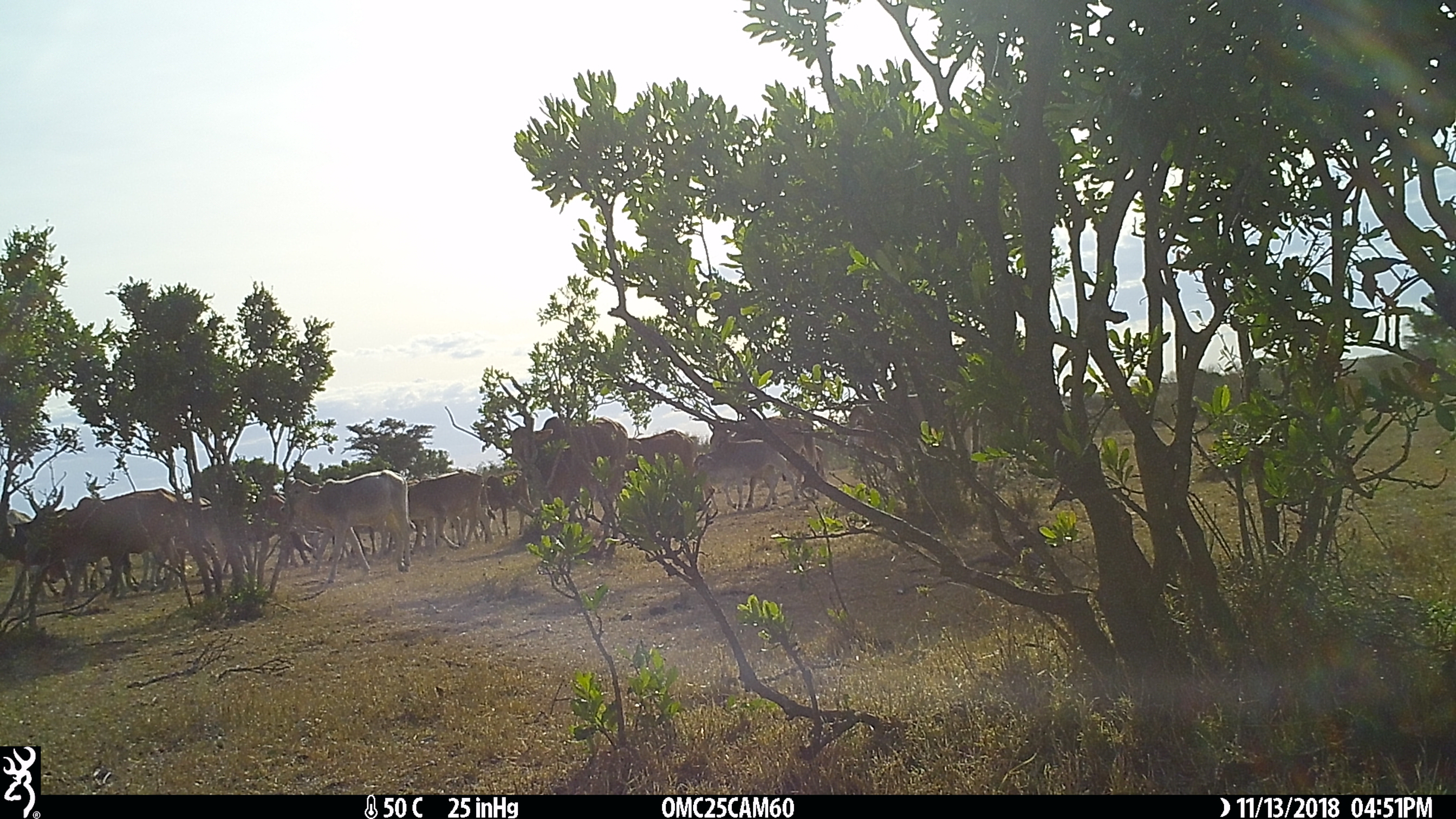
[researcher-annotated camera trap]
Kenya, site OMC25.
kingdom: Animalia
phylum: Chordata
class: Mammalia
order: Artiodactyla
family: Bovidae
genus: Bos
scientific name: Bos taurus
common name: cattle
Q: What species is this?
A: Cattle (Bos taurus).